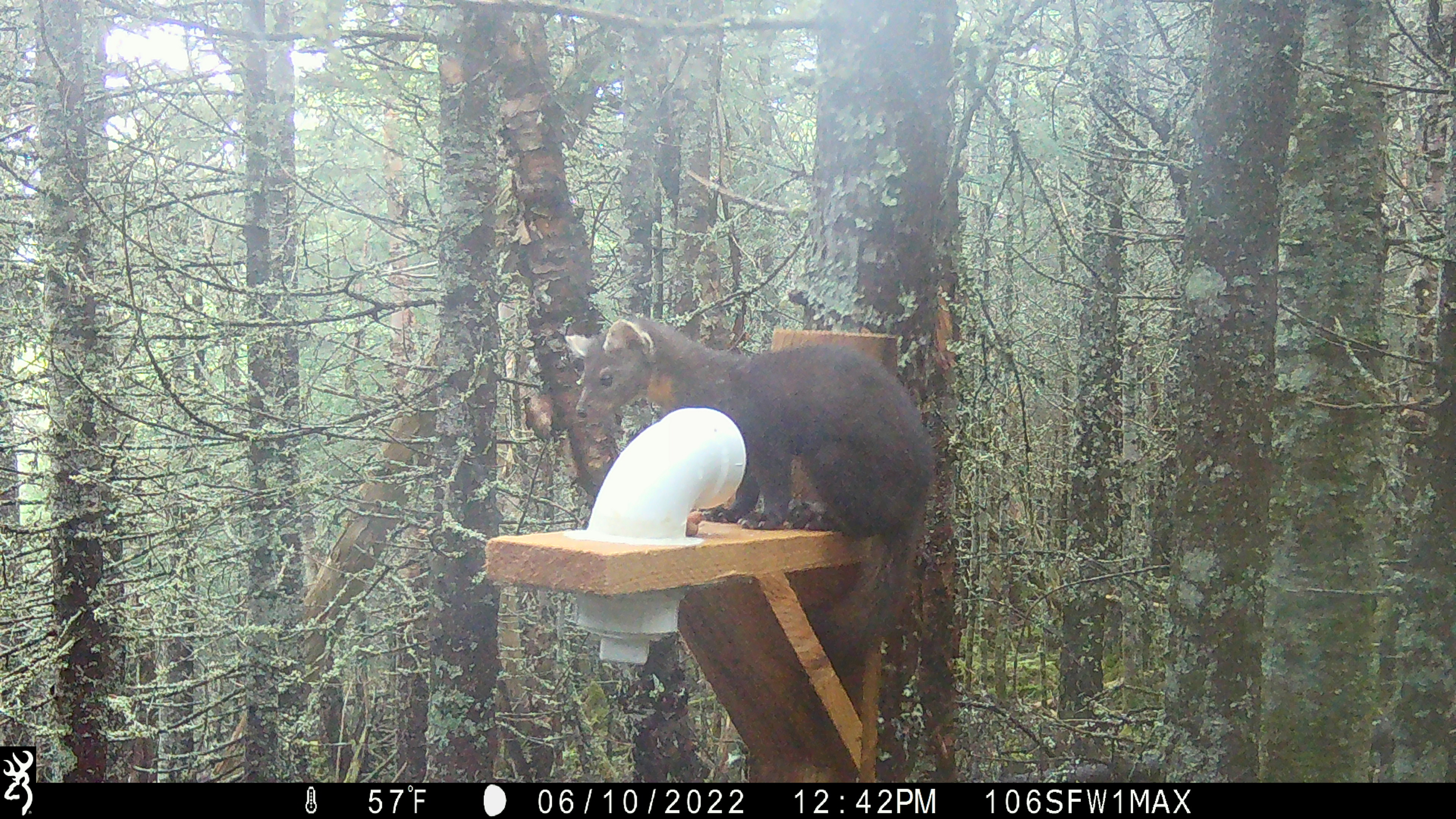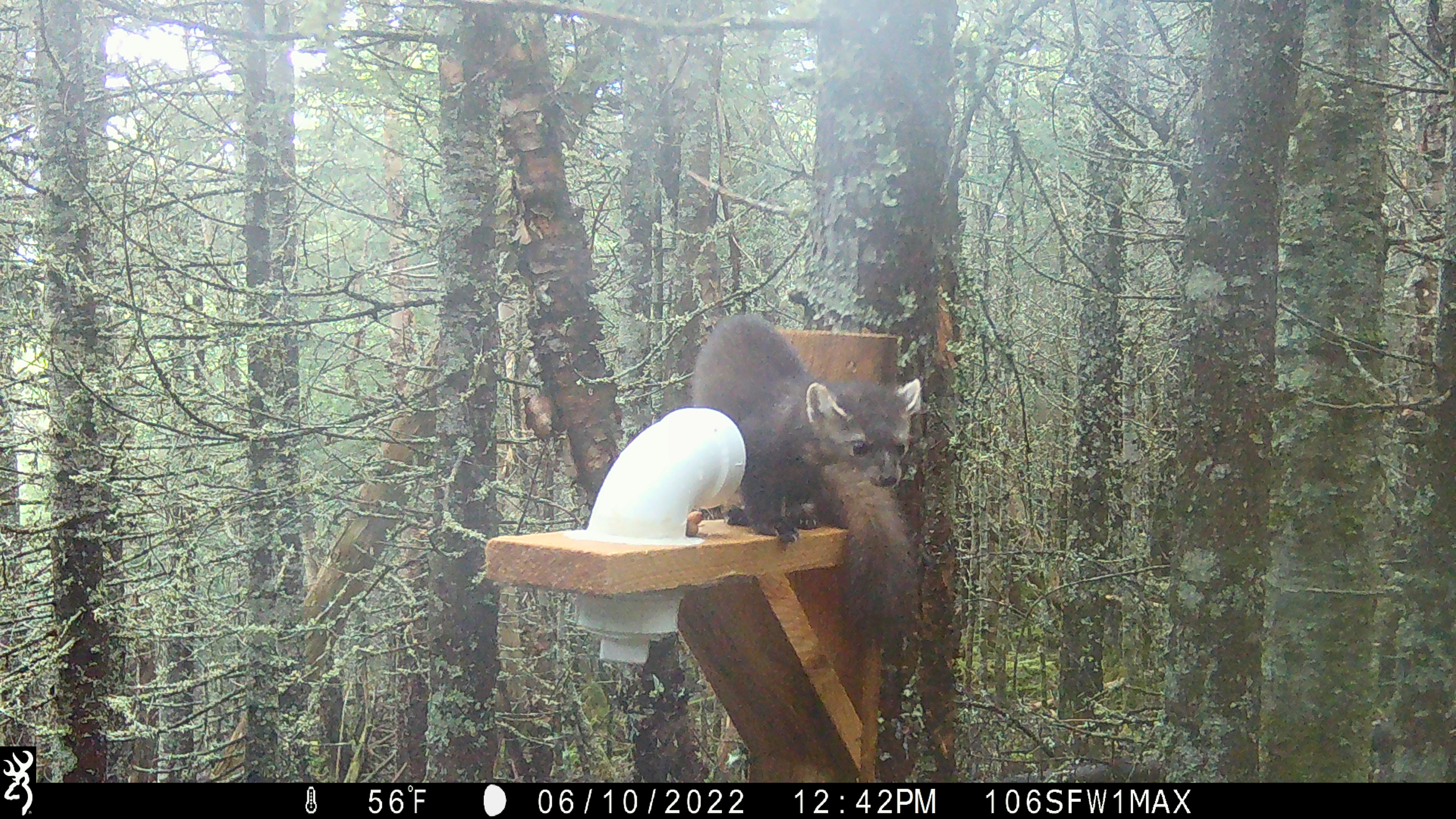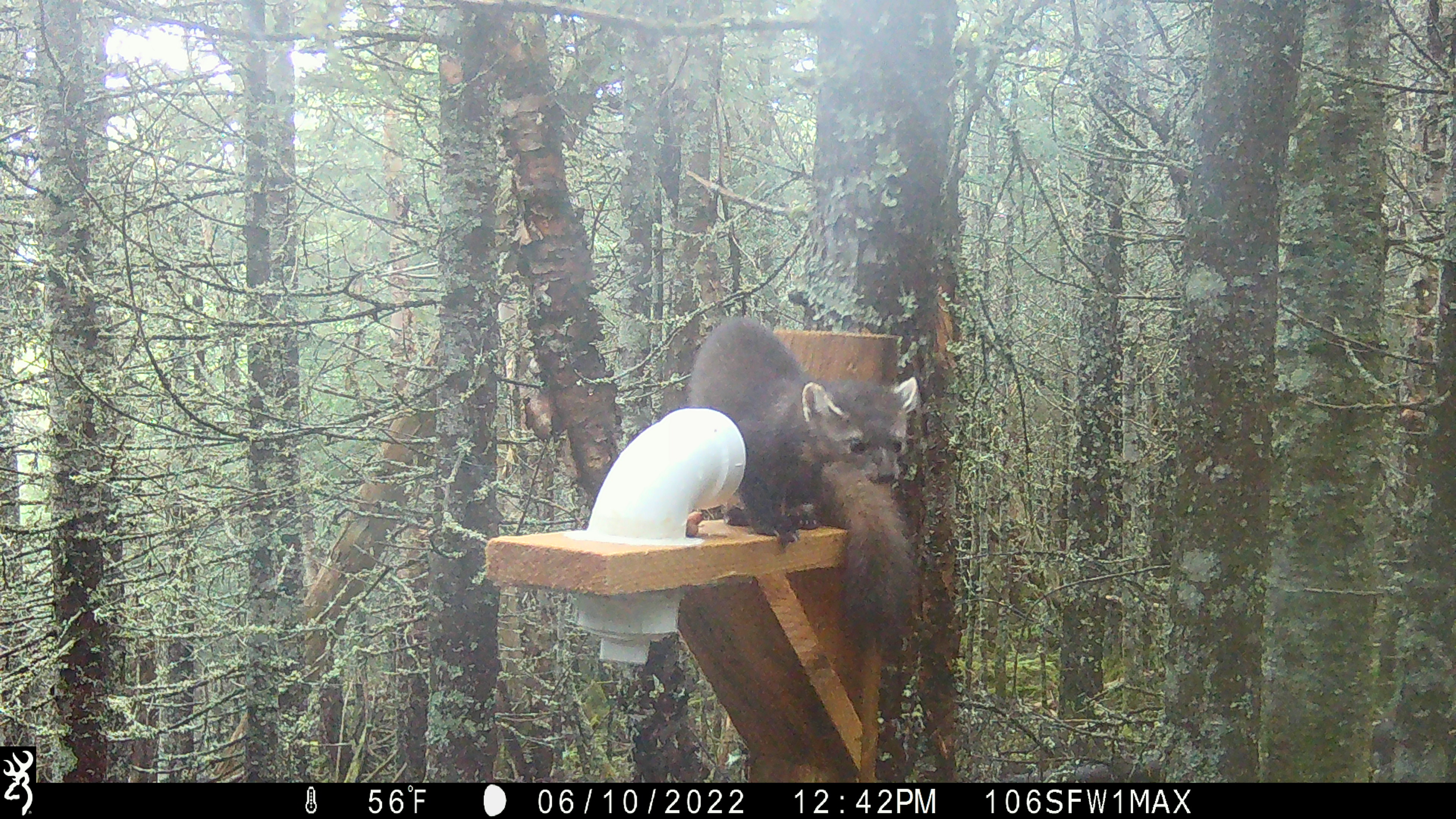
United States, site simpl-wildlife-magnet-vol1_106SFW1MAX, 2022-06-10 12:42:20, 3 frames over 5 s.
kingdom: Animalia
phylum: Chordata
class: Mammalia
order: Carnivora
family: Mustelidae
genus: Martes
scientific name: Martes americana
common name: american marten